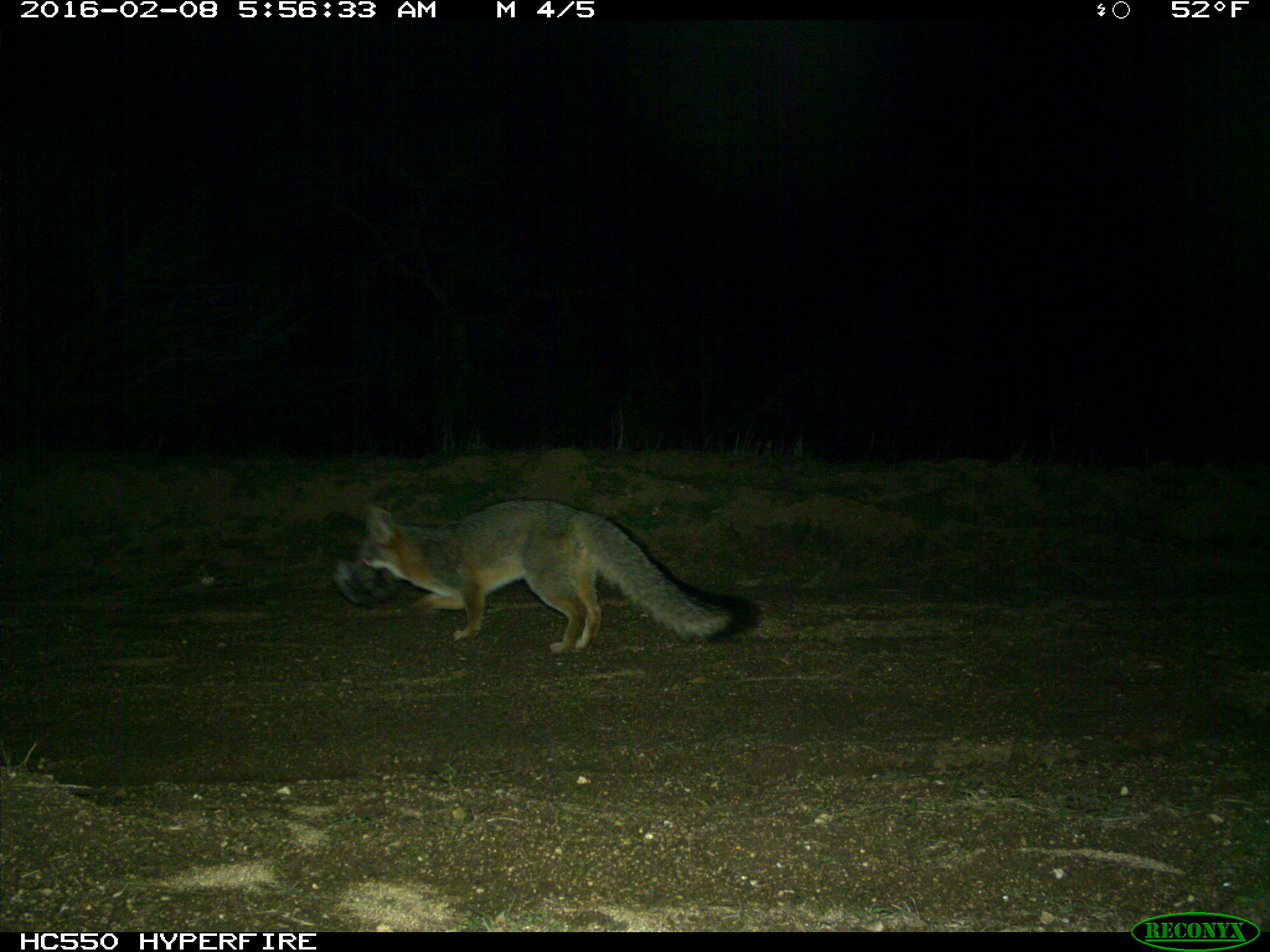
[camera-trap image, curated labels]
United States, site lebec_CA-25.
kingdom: Animalia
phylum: Chordata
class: Mammalia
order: Carnivora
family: Canidae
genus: Urocyon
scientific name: Urocyon cinereoargenteus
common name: gray fox